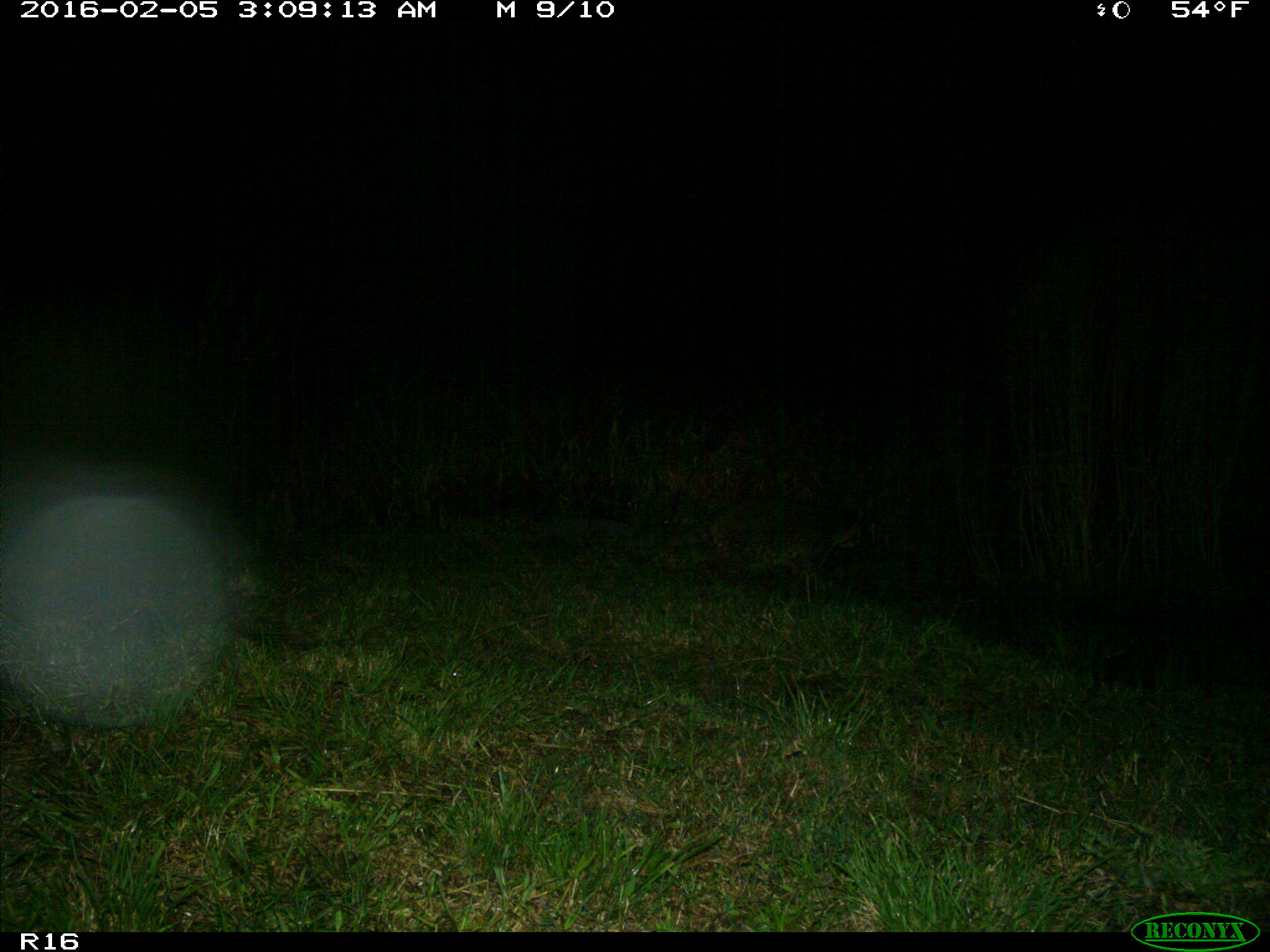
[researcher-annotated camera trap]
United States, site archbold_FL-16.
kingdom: Animalia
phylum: Chordata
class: Mammalia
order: Carnivora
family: Procyonidae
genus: Procyon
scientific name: Procyon lotor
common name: common raccoon